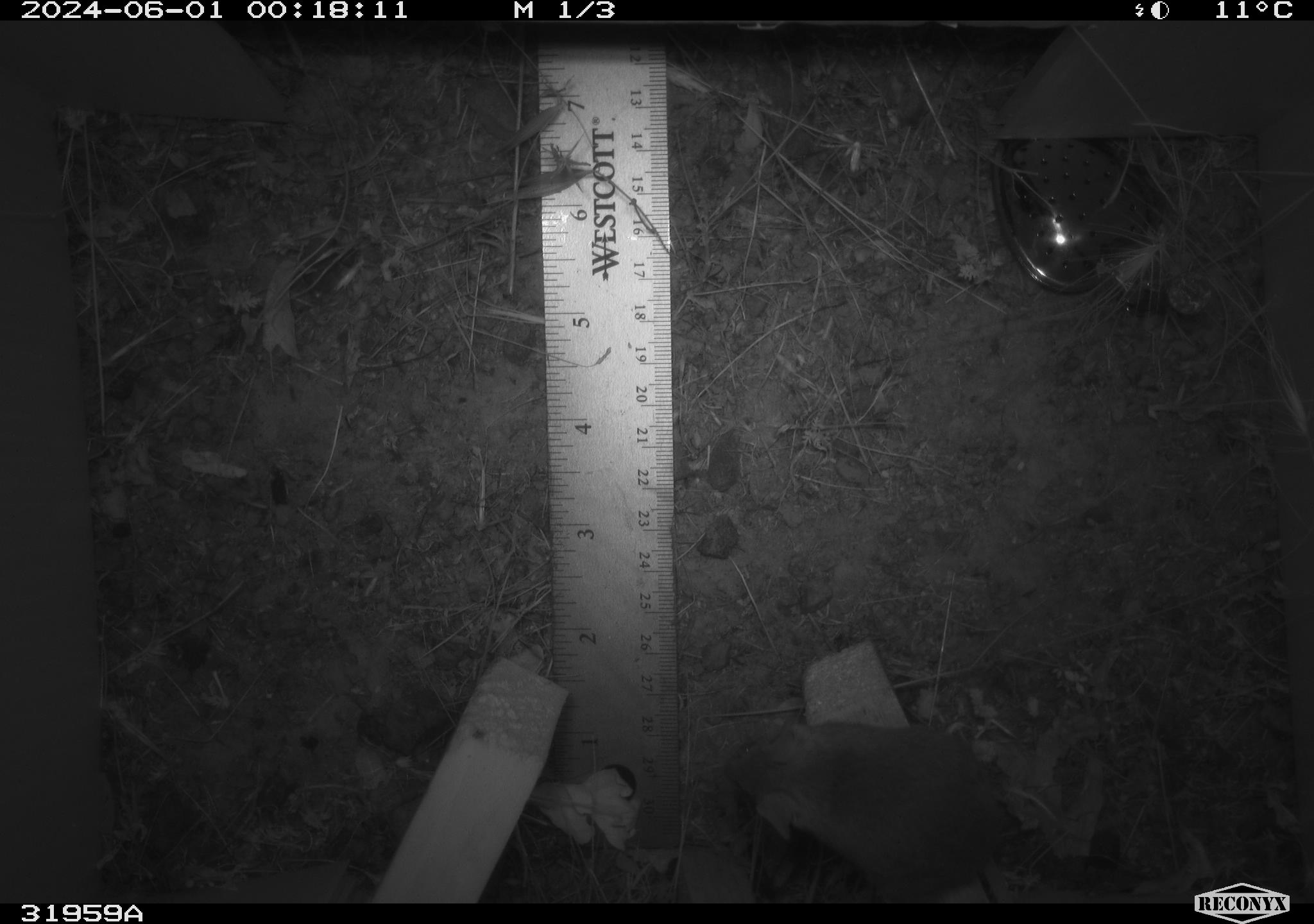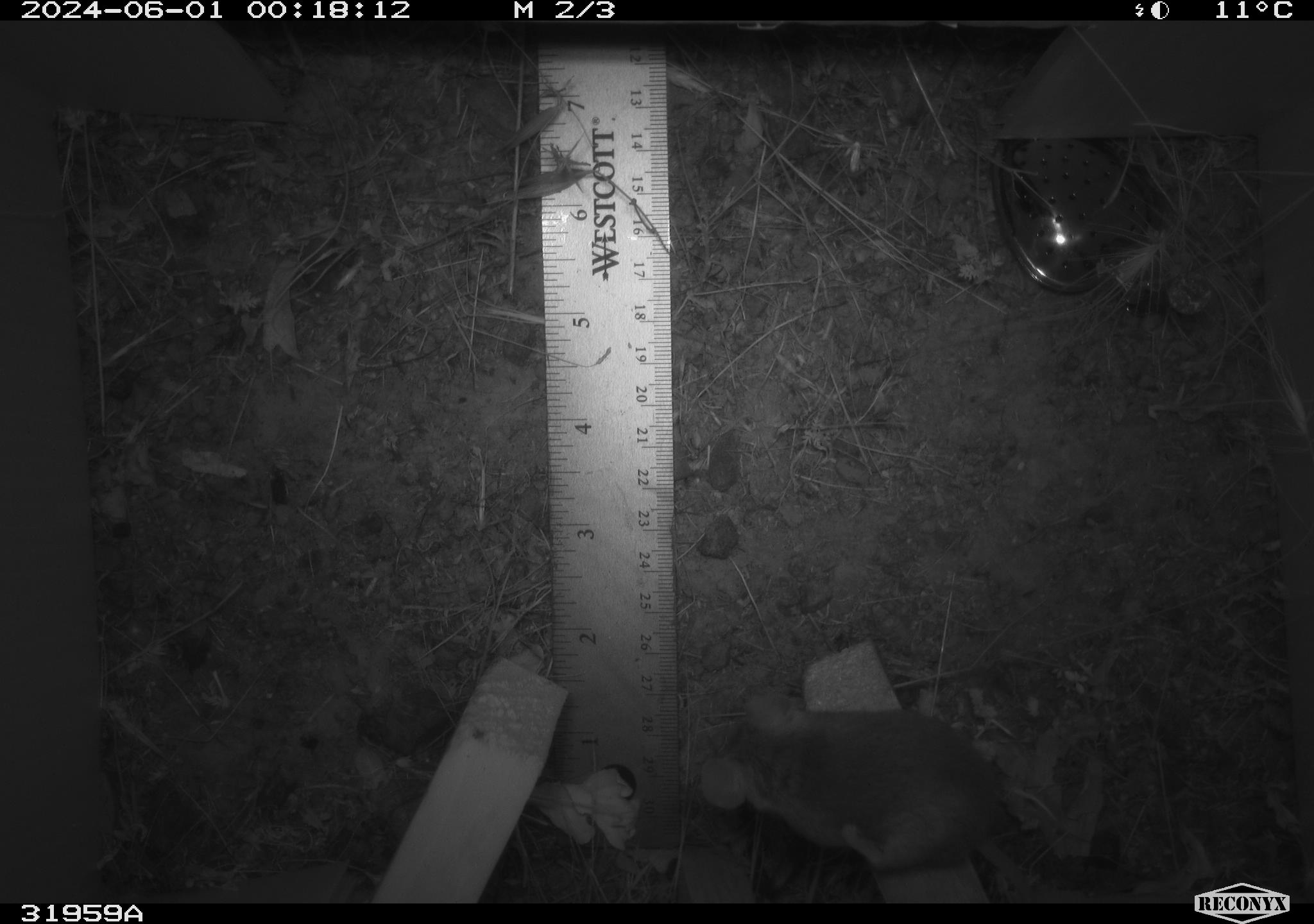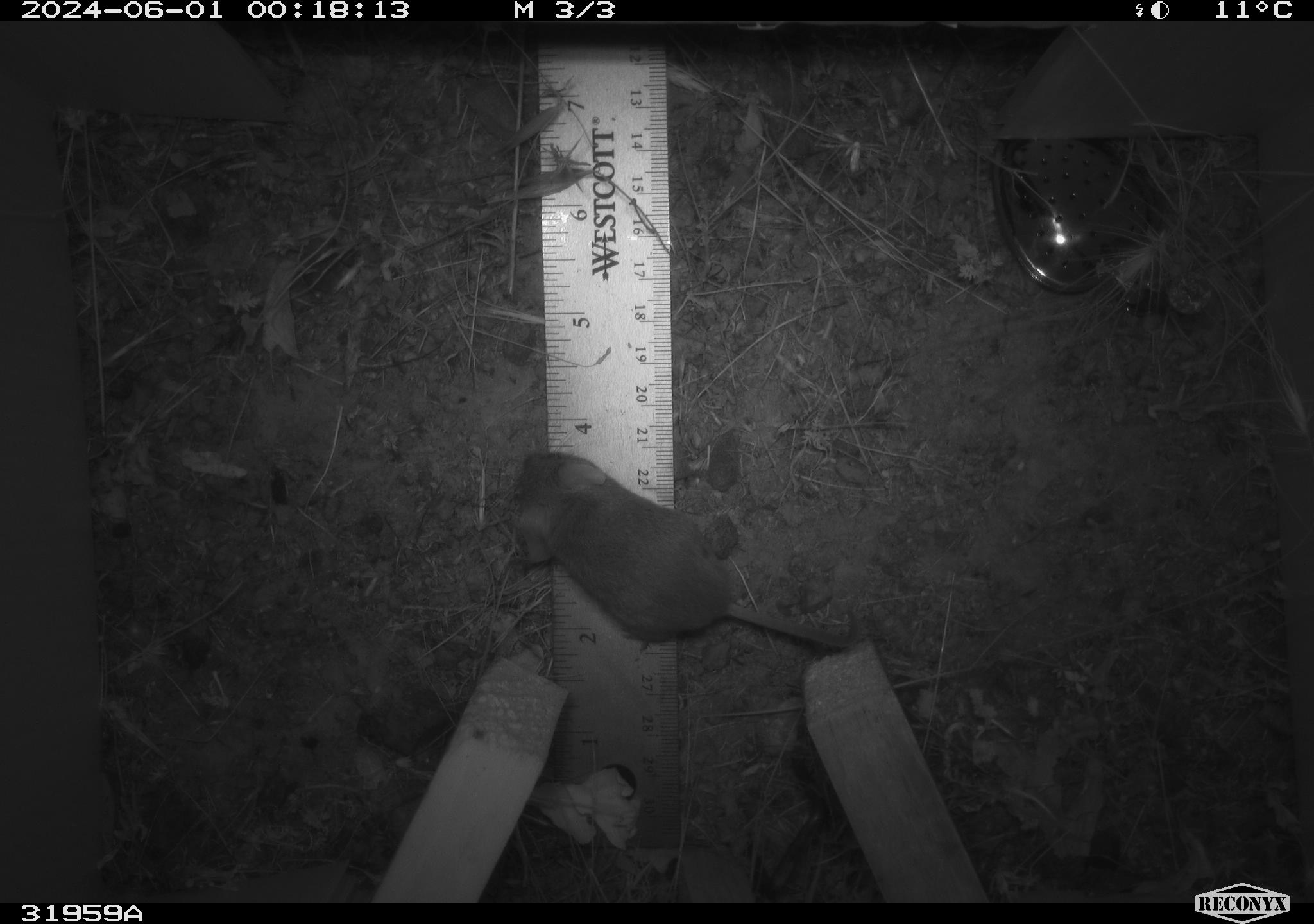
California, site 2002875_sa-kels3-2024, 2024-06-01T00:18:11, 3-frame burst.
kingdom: Animalia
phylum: Chordata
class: Mammalia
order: Rodentia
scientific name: Rodentia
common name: rodent